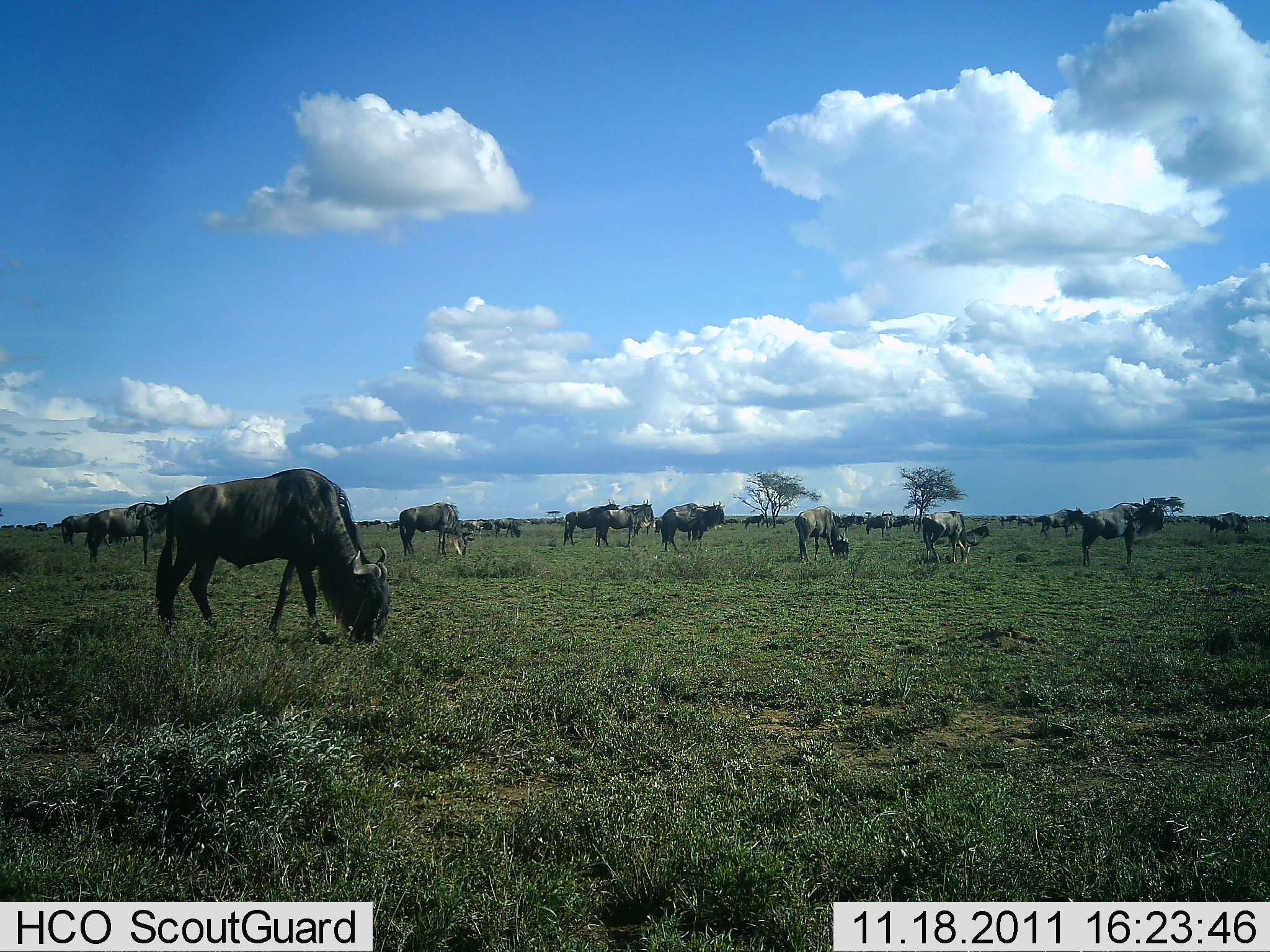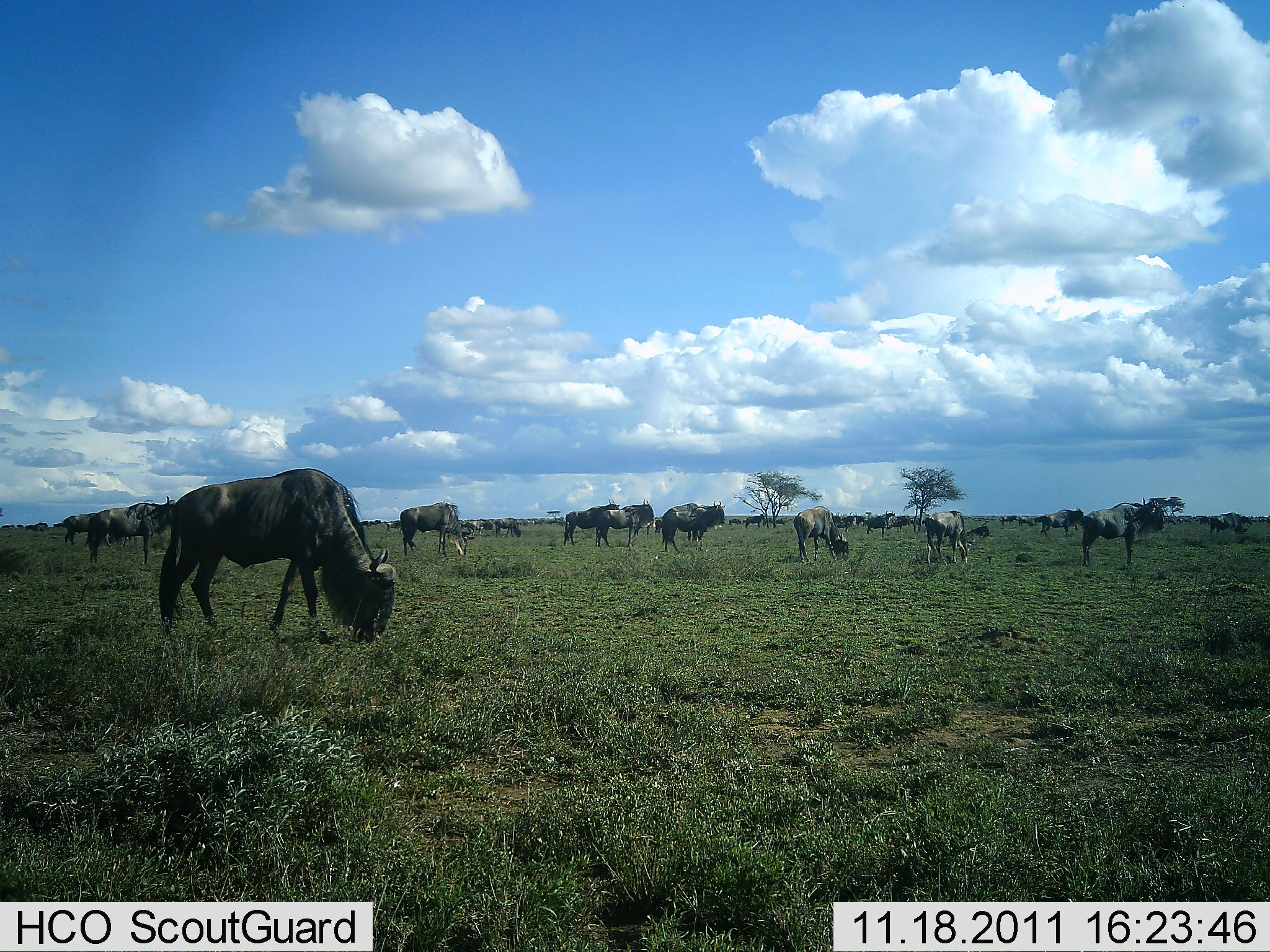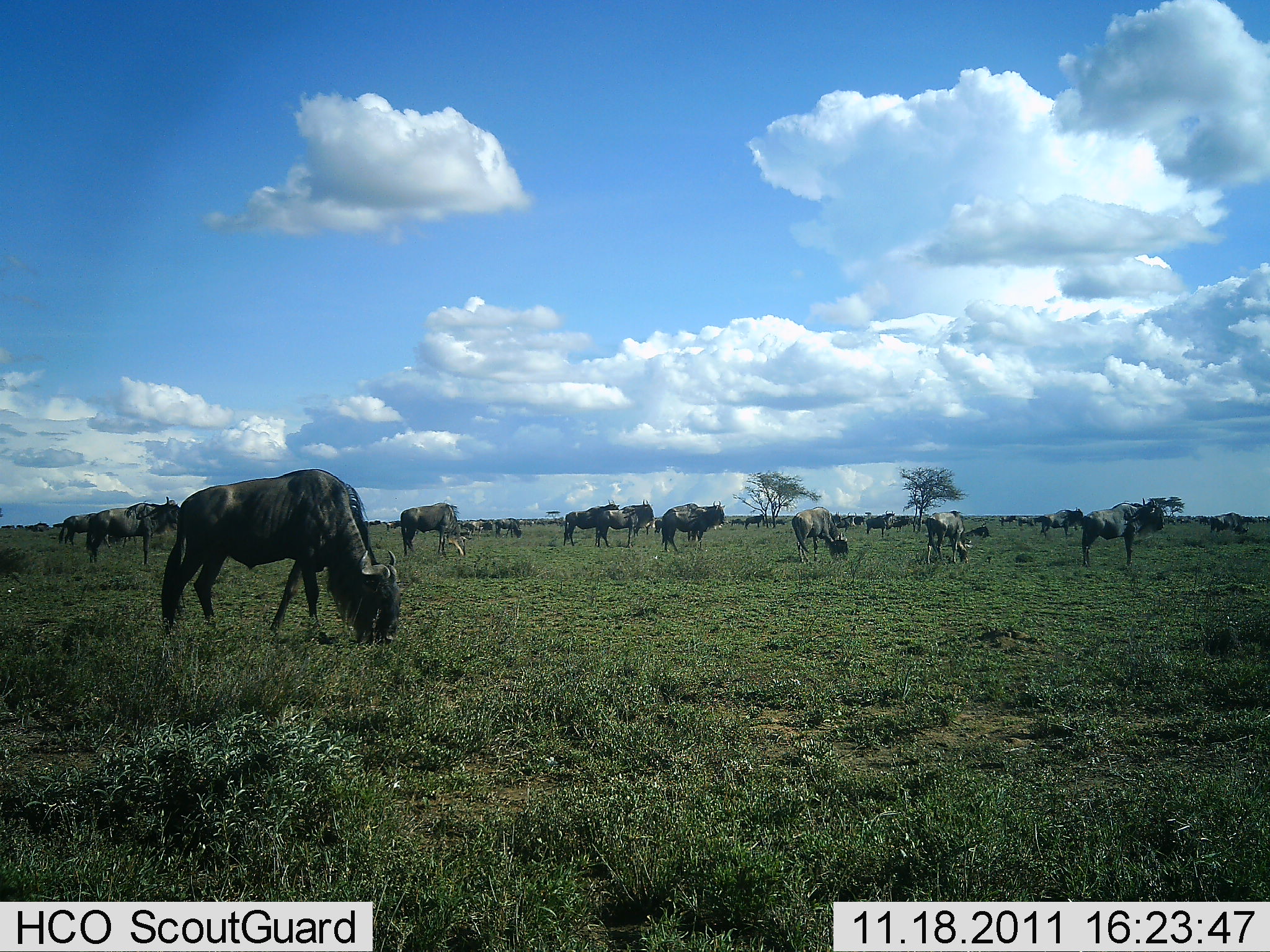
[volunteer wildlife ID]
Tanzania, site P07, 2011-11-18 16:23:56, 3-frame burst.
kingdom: Animalia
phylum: Chordata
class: Mammalia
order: Artiodactyla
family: Bovidae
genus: Connochaetes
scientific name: Connochaetes taurinus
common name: blue wildebeest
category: wildebeest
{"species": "wildebeest (blue wildebeest) (Connochaetes taurinus)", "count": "11-50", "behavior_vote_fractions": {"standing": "36%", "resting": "9%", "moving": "18%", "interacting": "9%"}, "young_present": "18%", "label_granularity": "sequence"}